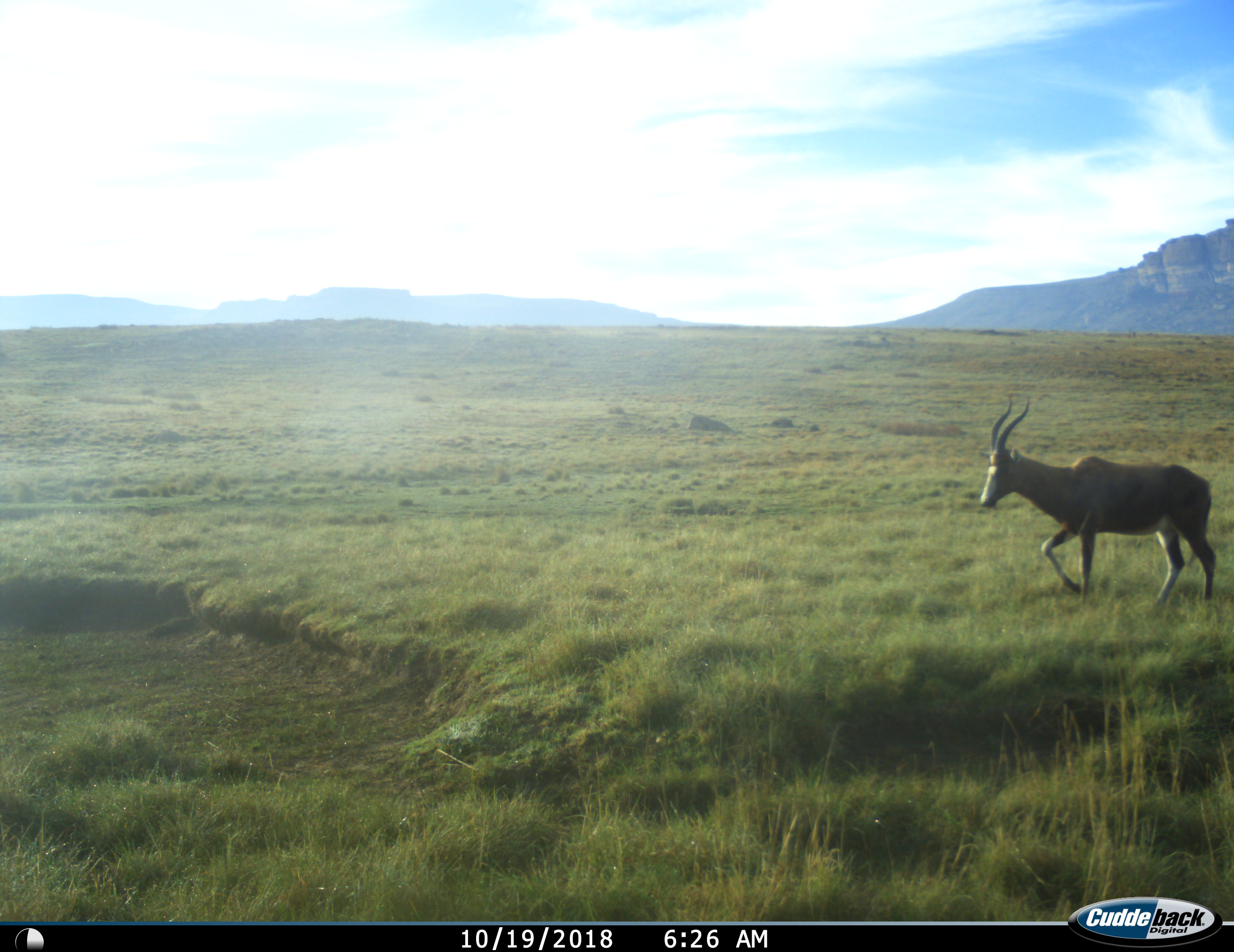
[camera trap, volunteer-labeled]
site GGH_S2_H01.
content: unidentified animal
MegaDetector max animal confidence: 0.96